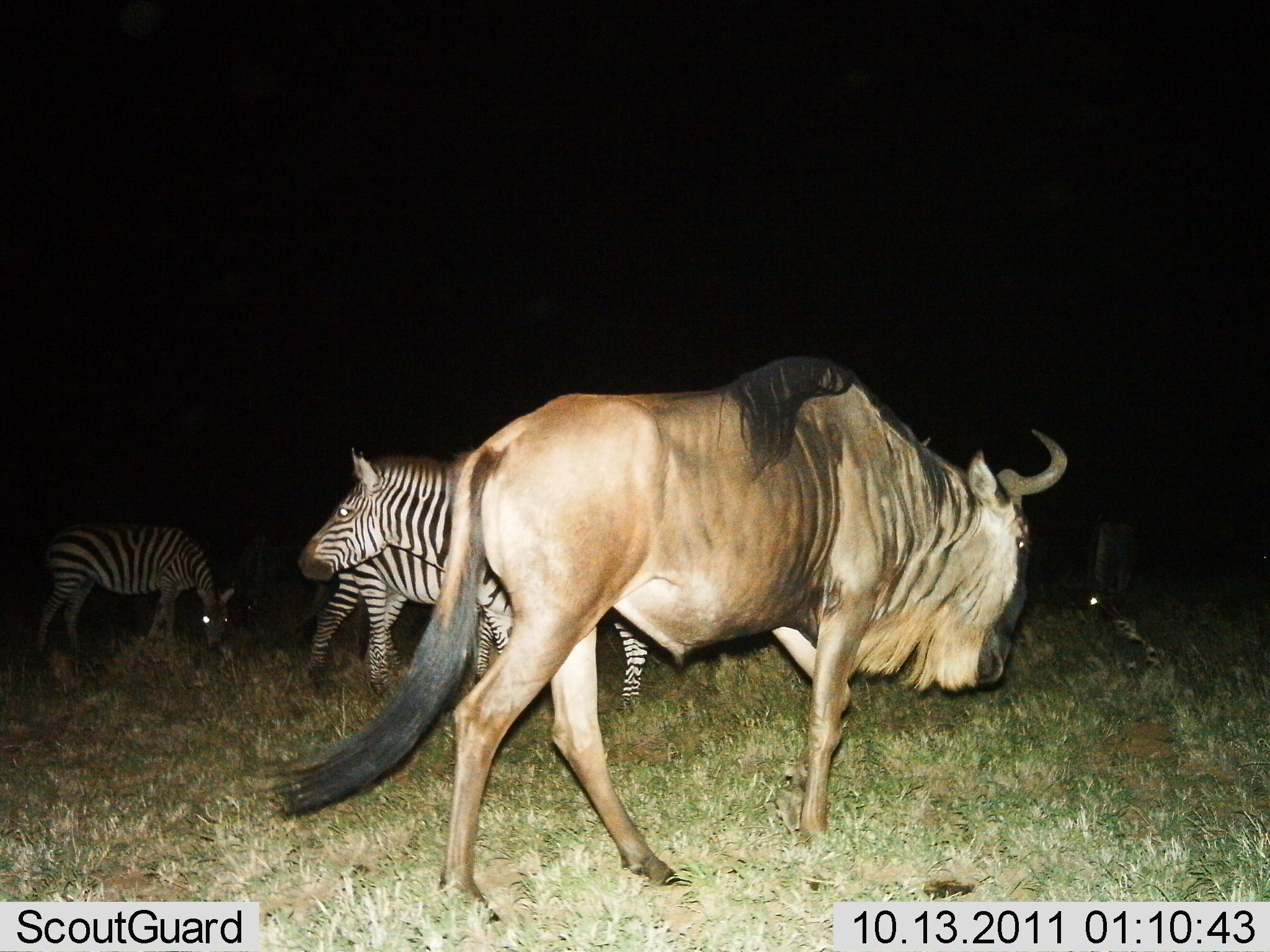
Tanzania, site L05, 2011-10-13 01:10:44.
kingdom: Animalia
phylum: Chordata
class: Mammalia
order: Artiodactyla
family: Bovidae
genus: Connochaetes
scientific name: Connochaetes taurinus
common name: blue wildebeest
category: wildebeest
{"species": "wildebeest (blue wildebeest) (Connochaetes taurinus)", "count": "1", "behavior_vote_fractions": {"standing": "21%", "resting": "0%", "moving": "84%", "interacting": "0%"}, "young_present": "0%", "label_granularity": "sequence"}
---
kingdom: Animalia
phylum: Chordata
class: Mammalia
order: Perissodactyla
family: Equidae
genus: Equus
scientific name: Equus quagga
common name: plains zebra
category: zebra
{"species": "zebra (plains zebra) (Equus quagga)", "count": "3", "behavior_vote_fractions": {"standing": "79%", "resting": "0%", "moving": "16%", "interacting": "0%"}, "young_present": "0%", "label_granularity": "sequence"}